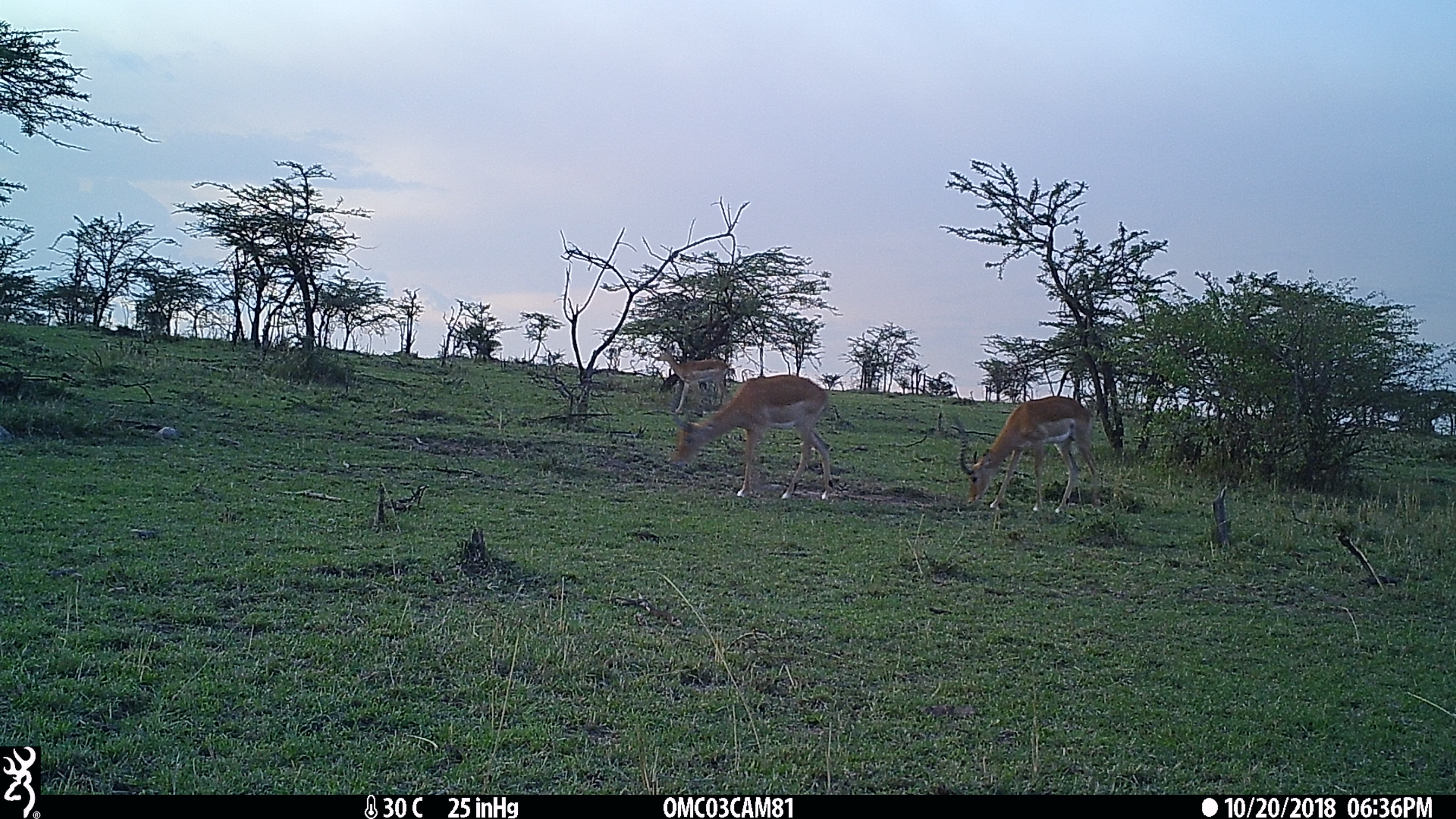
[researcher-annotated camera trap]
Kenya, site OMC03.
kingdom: Animalia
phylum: Chordata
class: Mammalia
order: Artiodactyla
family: Bovidae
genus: Aepyceros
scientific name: Aepyceros melampus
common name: impala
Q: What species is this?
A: Impala (Aepyceros melampus).